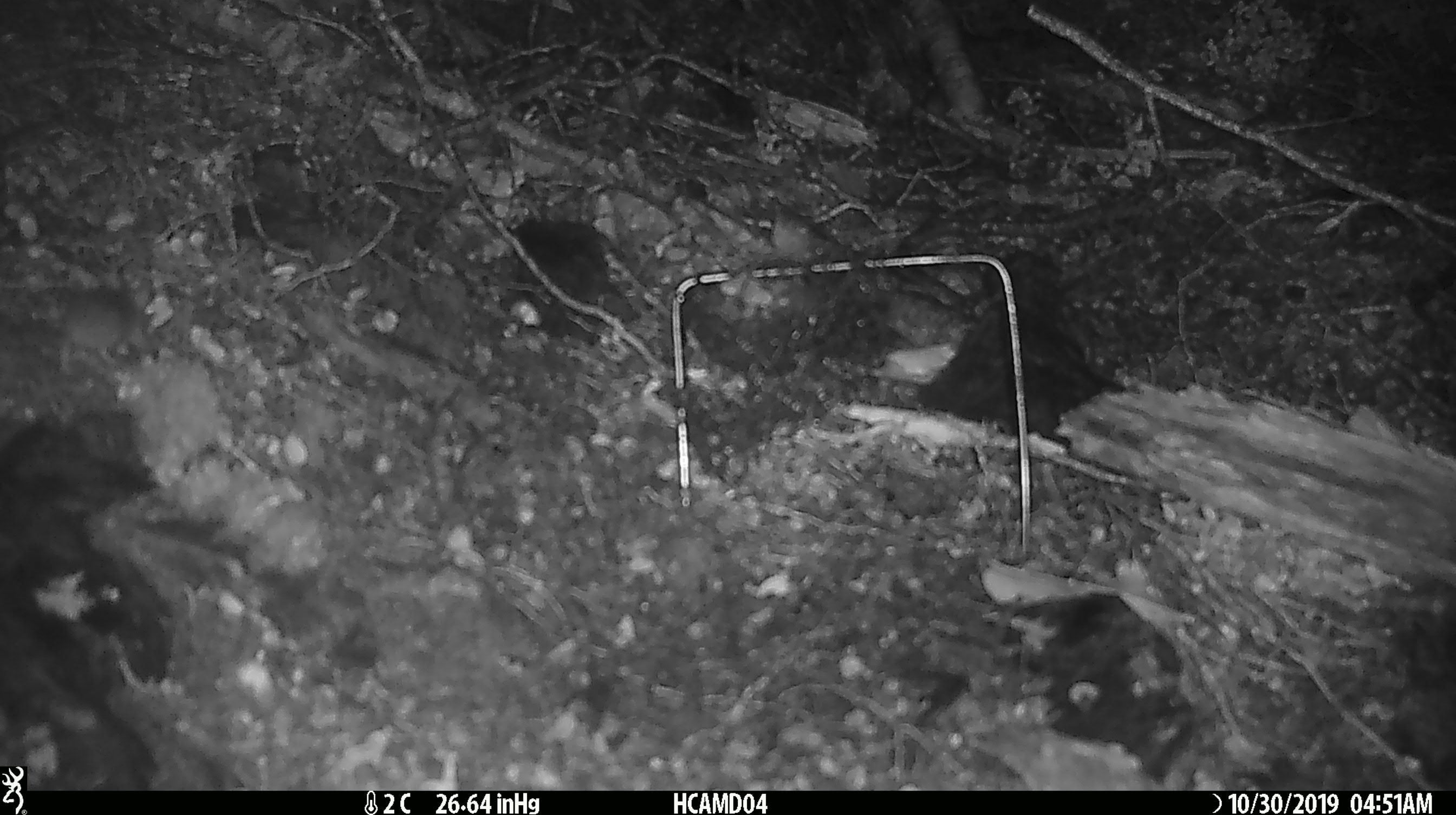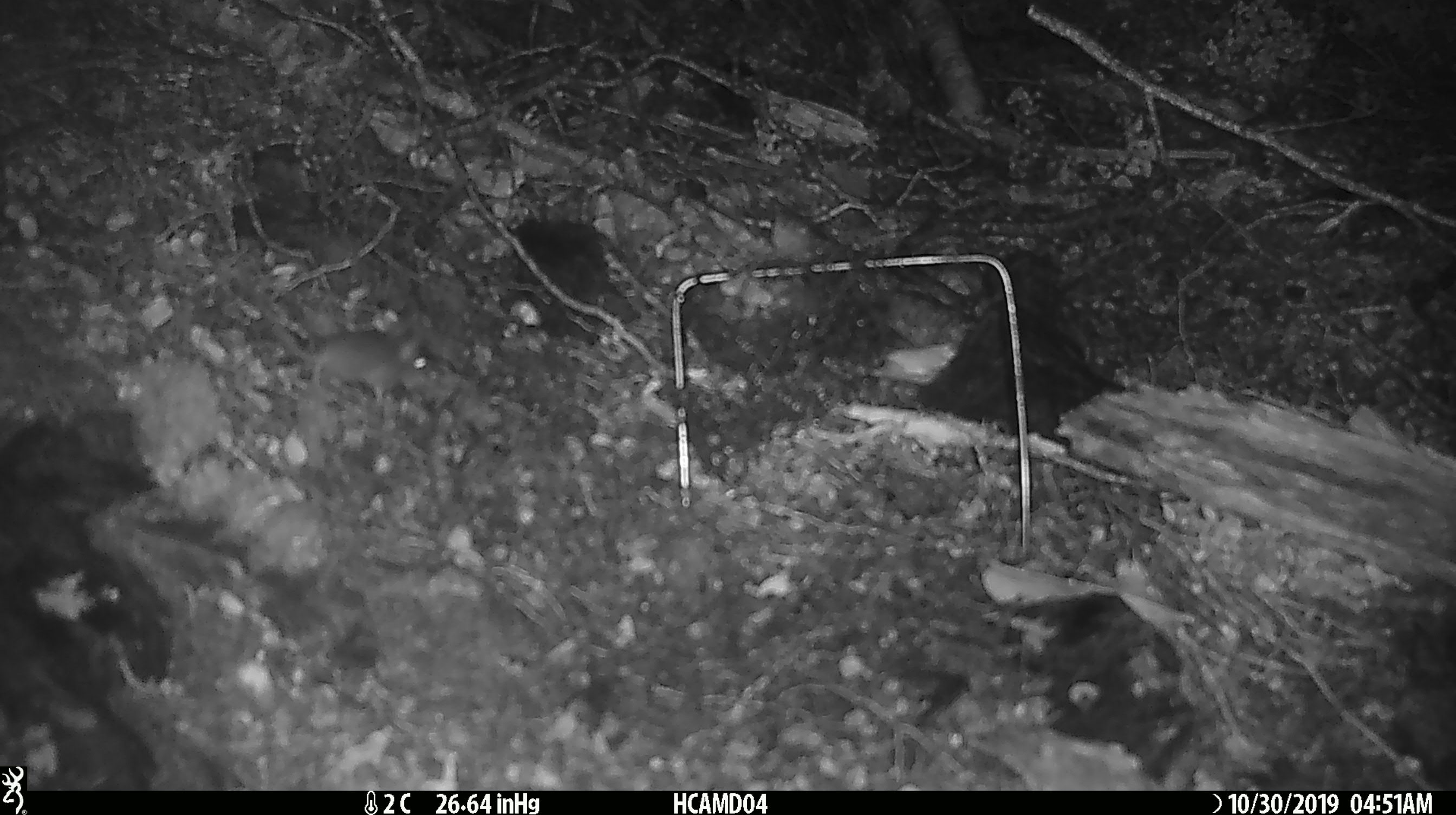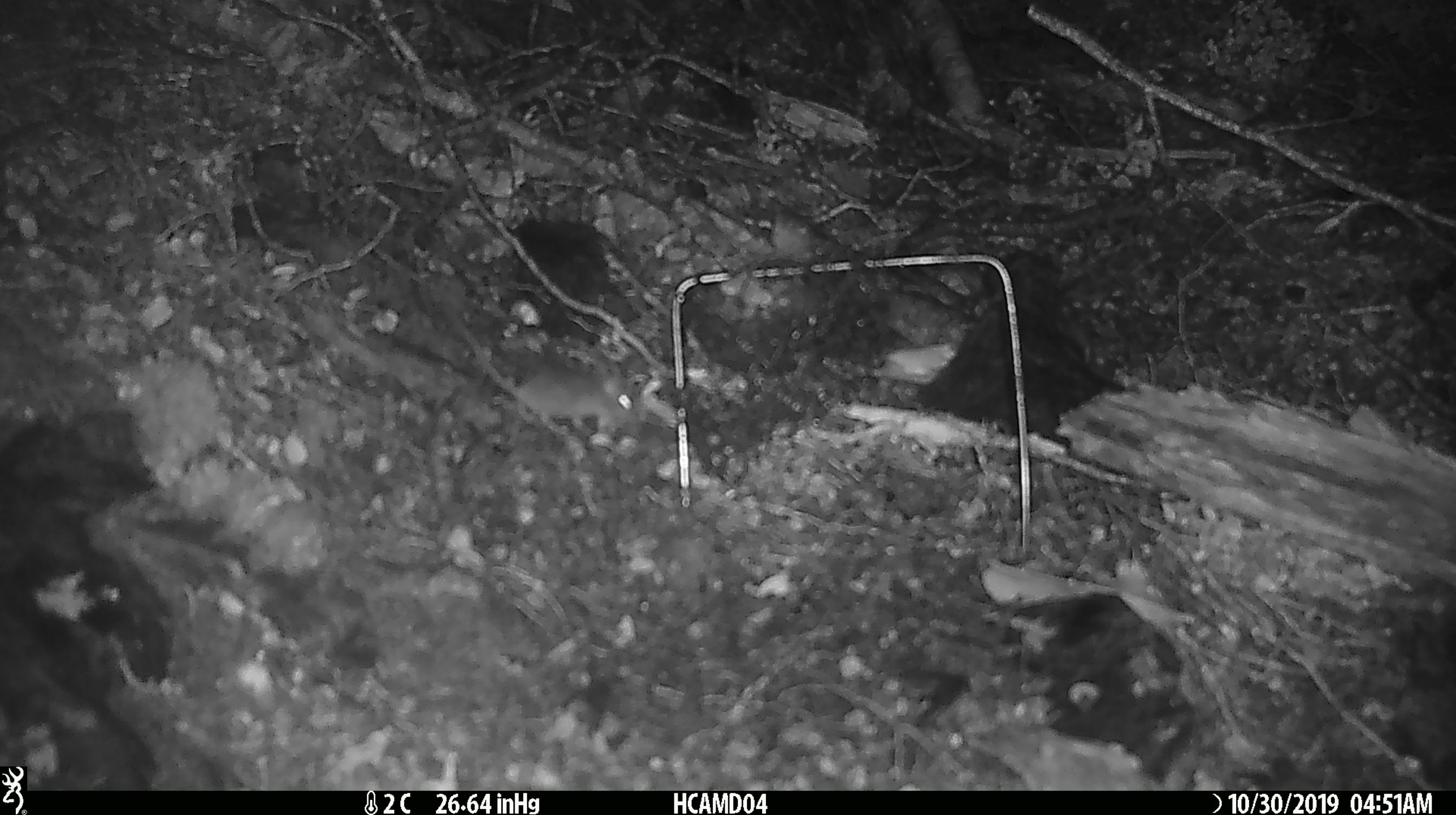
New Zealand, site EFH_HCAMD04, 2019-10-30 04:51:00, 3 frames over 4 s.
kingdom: Animalia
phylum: Chordata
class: Mammalia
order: Rodentia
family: Muridae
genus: Mus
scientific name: Mus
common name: mouse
Mouse (Mus).